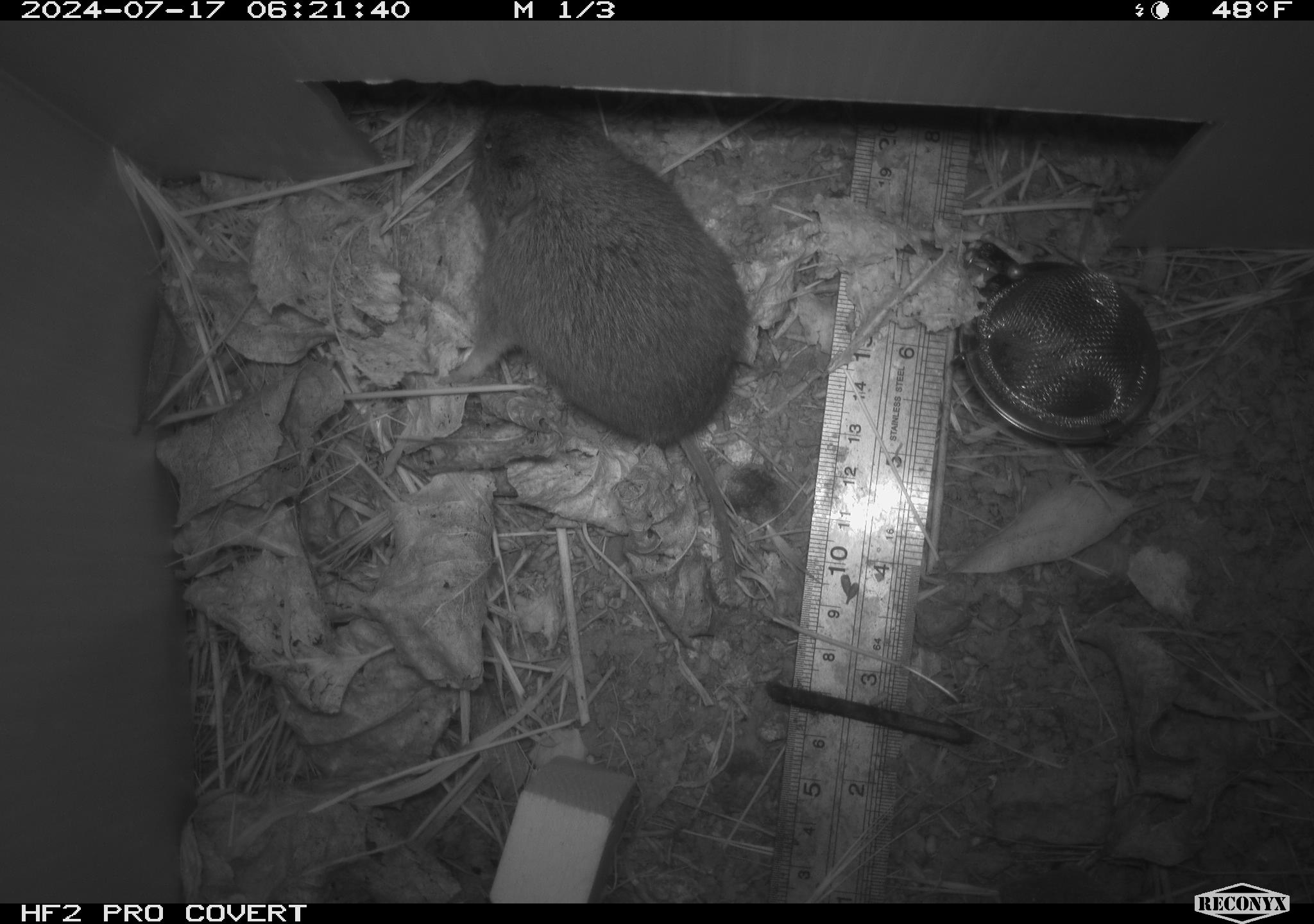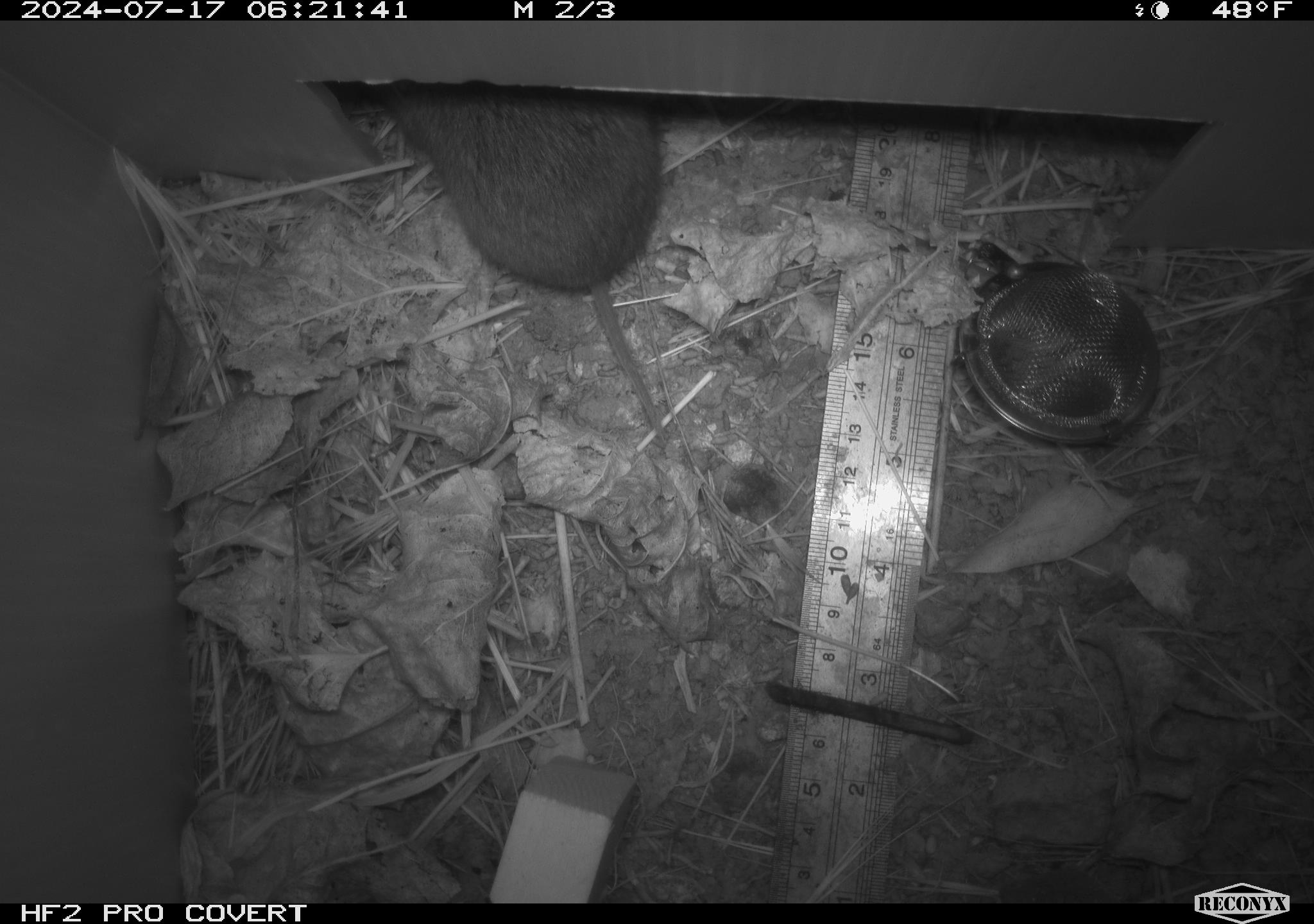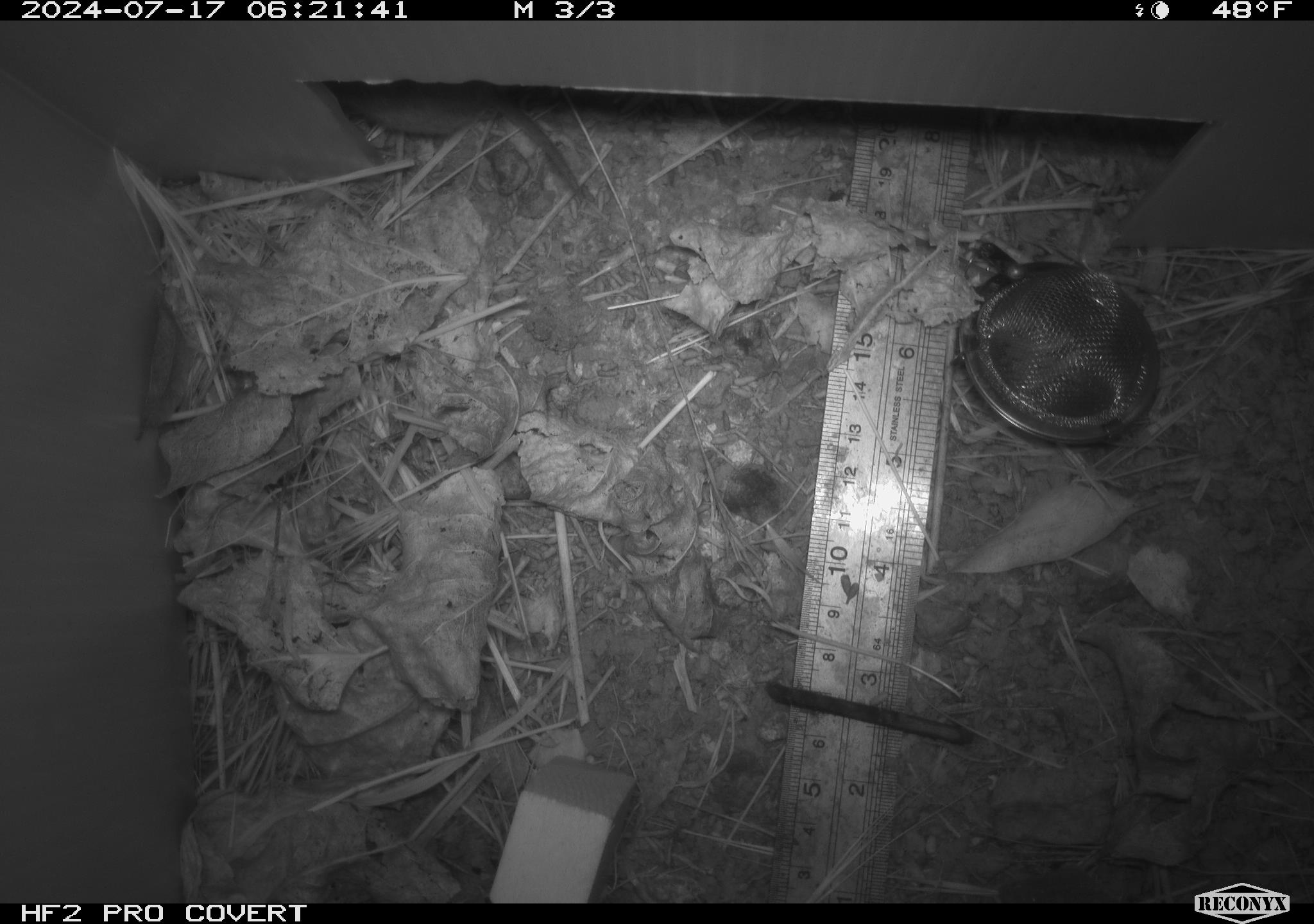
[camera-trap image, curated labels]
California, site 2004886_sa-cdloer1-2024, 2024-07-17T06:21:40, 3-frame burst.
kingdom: Animalia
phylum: Chordata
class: Mammalia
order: Rodentia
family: Cricetidae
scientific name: Arvicolinae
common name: voles, lemmings, and muskrats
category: arvicolinae subfamily